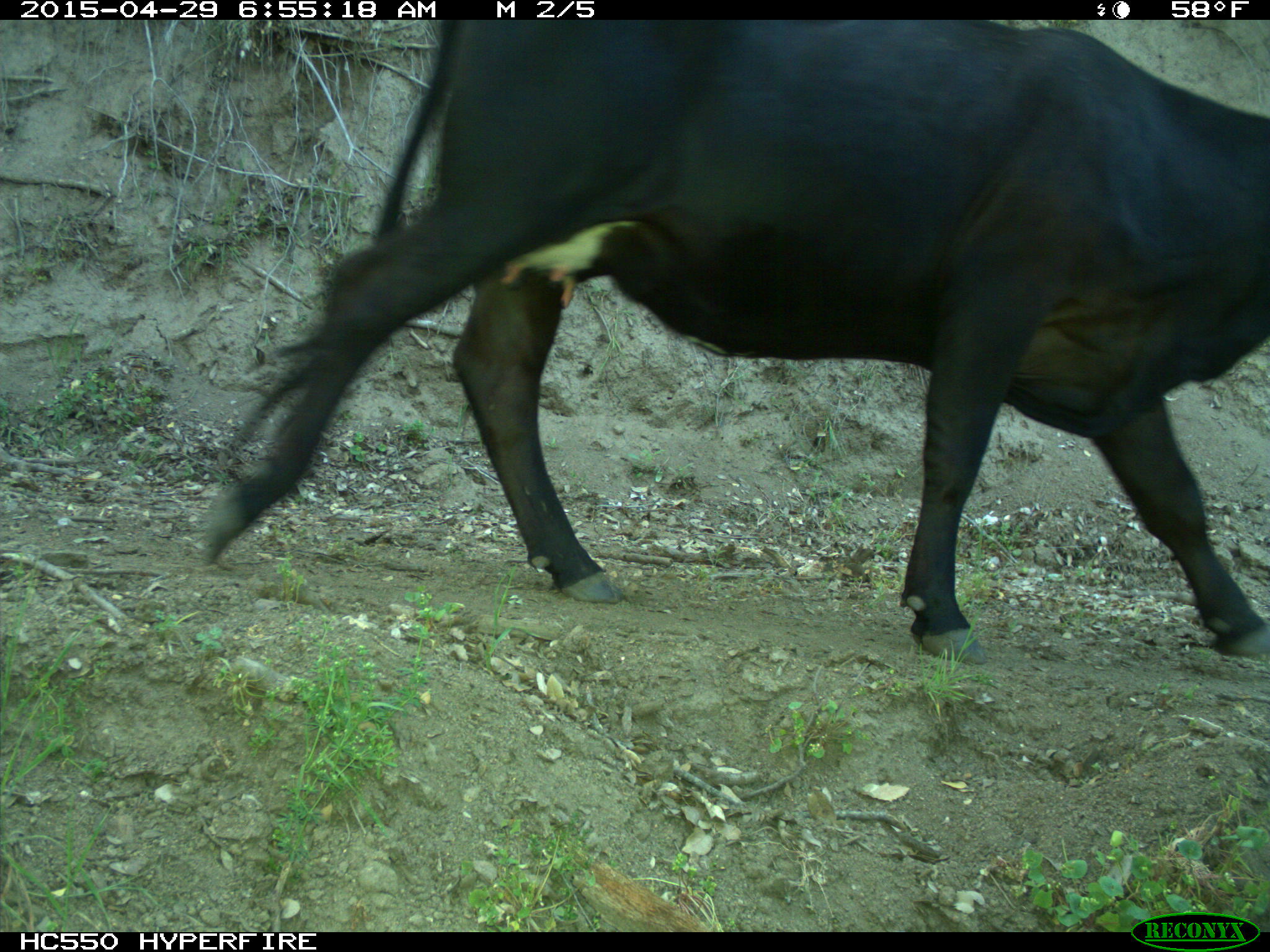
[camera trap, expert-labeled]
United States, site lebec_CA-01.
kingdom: Animalia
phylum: Chordata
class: Mammalia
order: Artiodactyla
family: Bovidae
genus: Bos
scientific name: Bos taurus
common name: domestic cow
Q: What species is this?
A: Bos taurus (domestic cow).